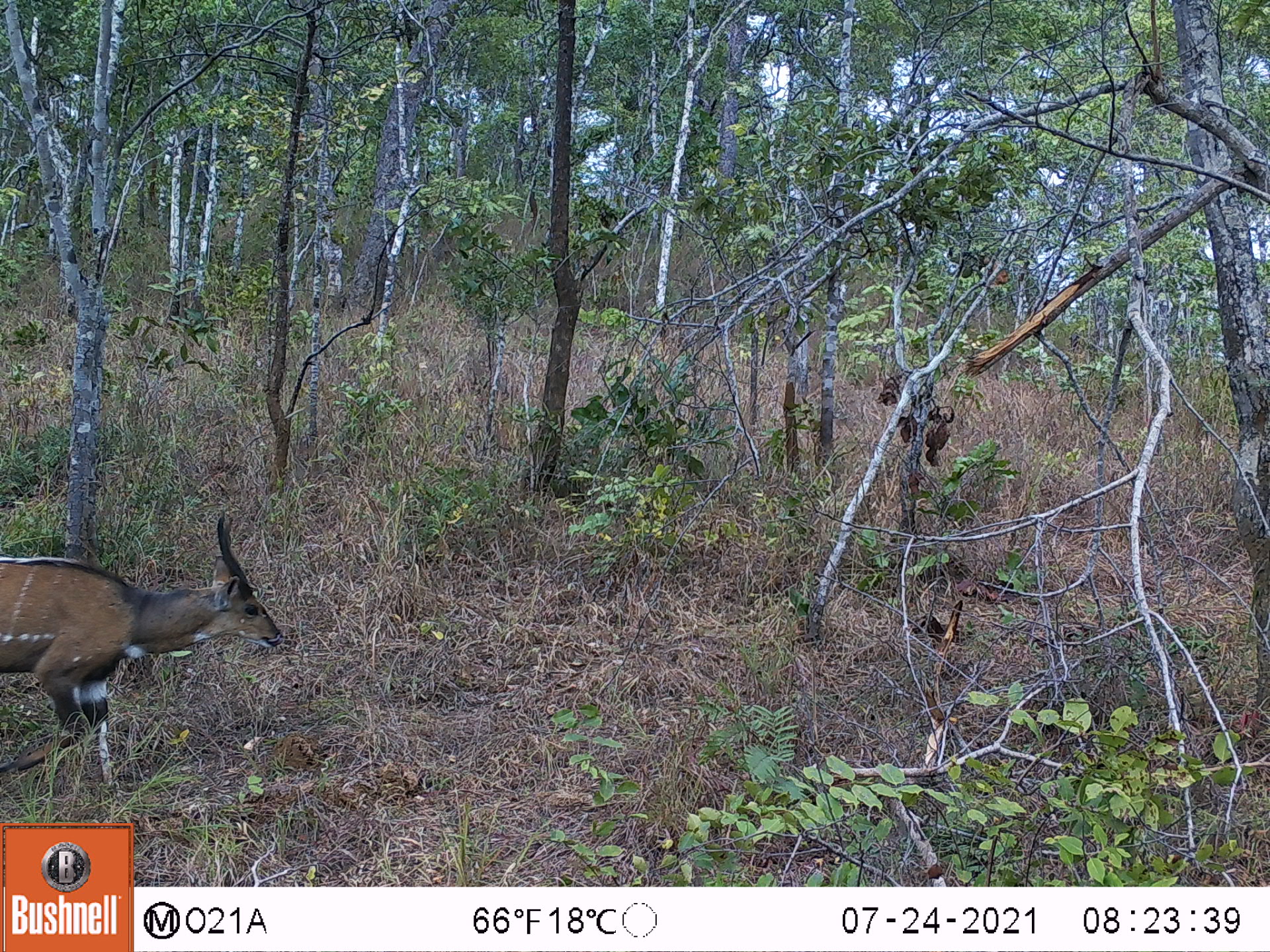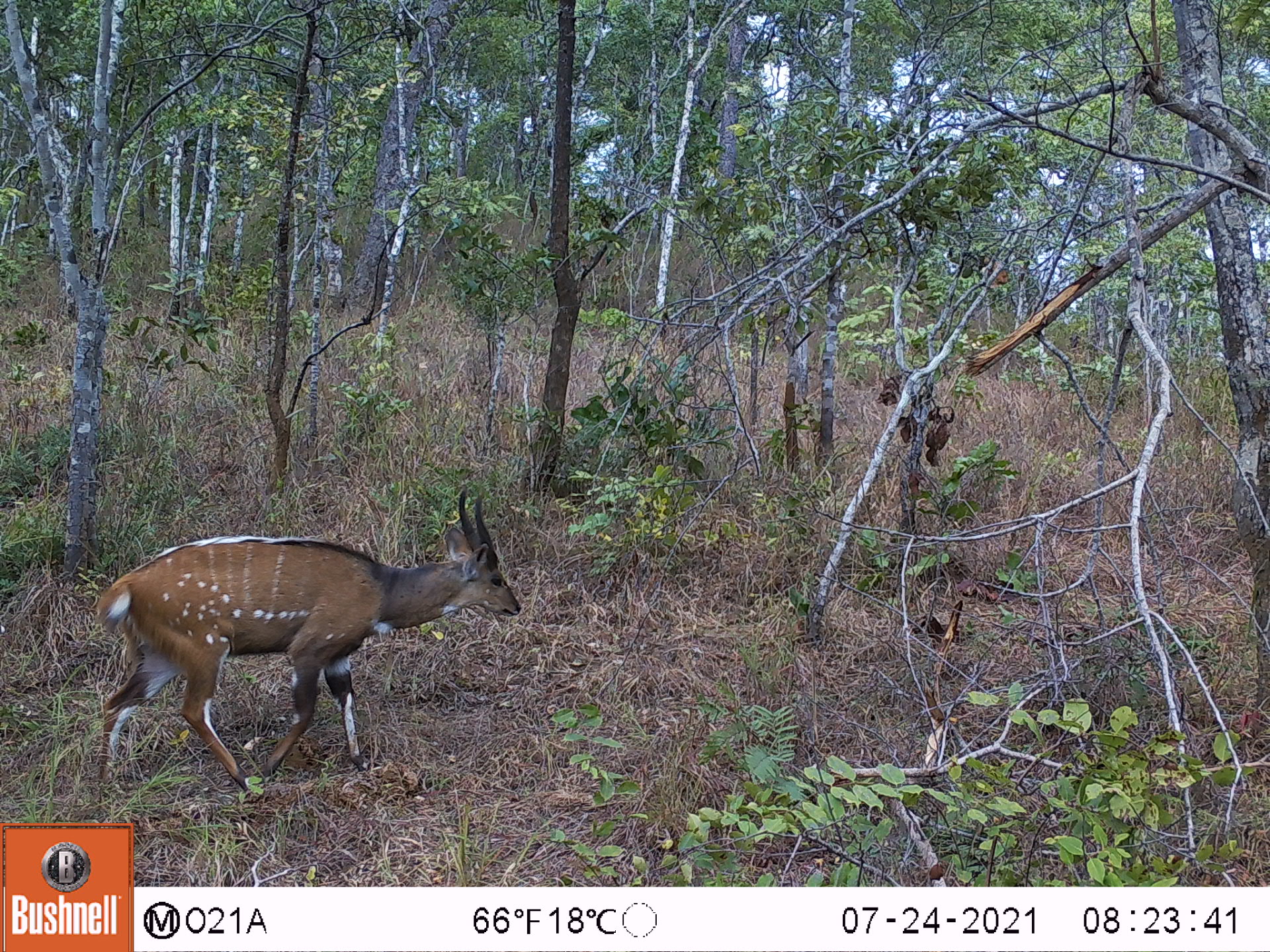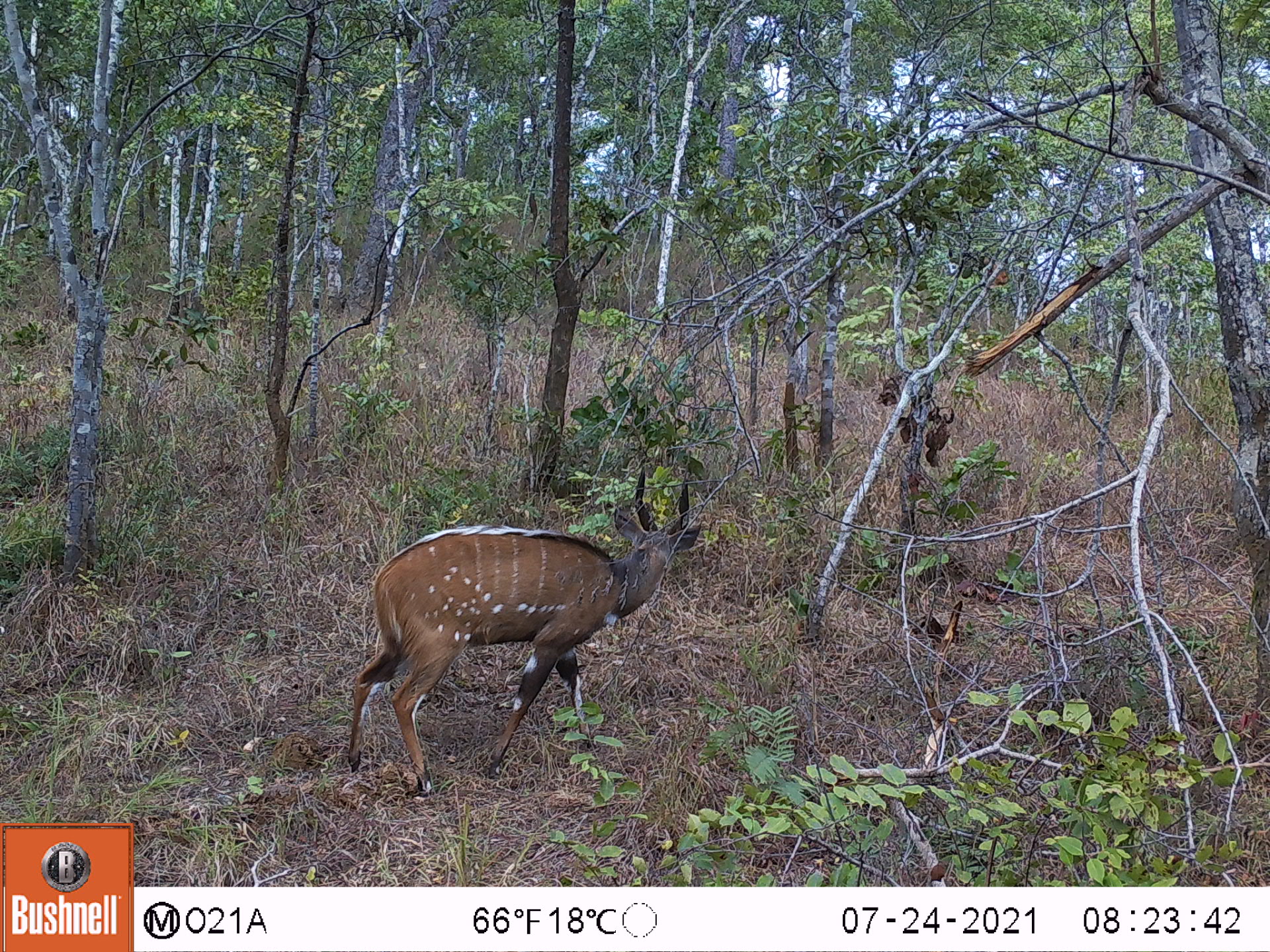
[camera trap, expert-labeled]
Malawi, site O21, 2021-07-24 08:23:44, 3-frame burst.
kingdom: Animalia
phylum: Chordata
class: Mammalia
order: Artiodactyla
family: Bovidae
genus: Tragelaphus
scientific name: Tragelaphus sylvaticus sylvaticus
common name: cape bushbuck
Cape bushbuck (Tragelaphus sylvaticus sylvaticus), count 1.